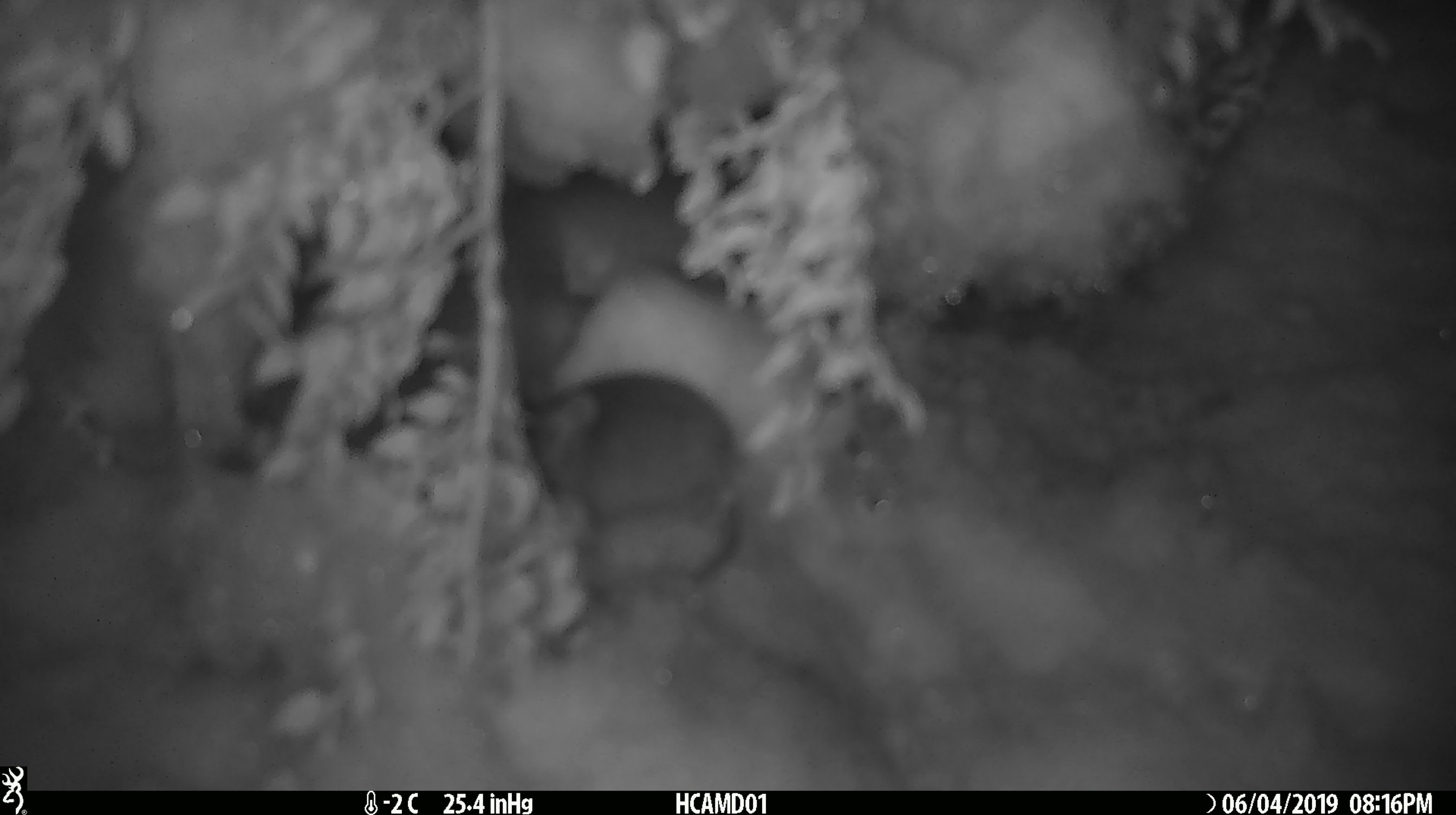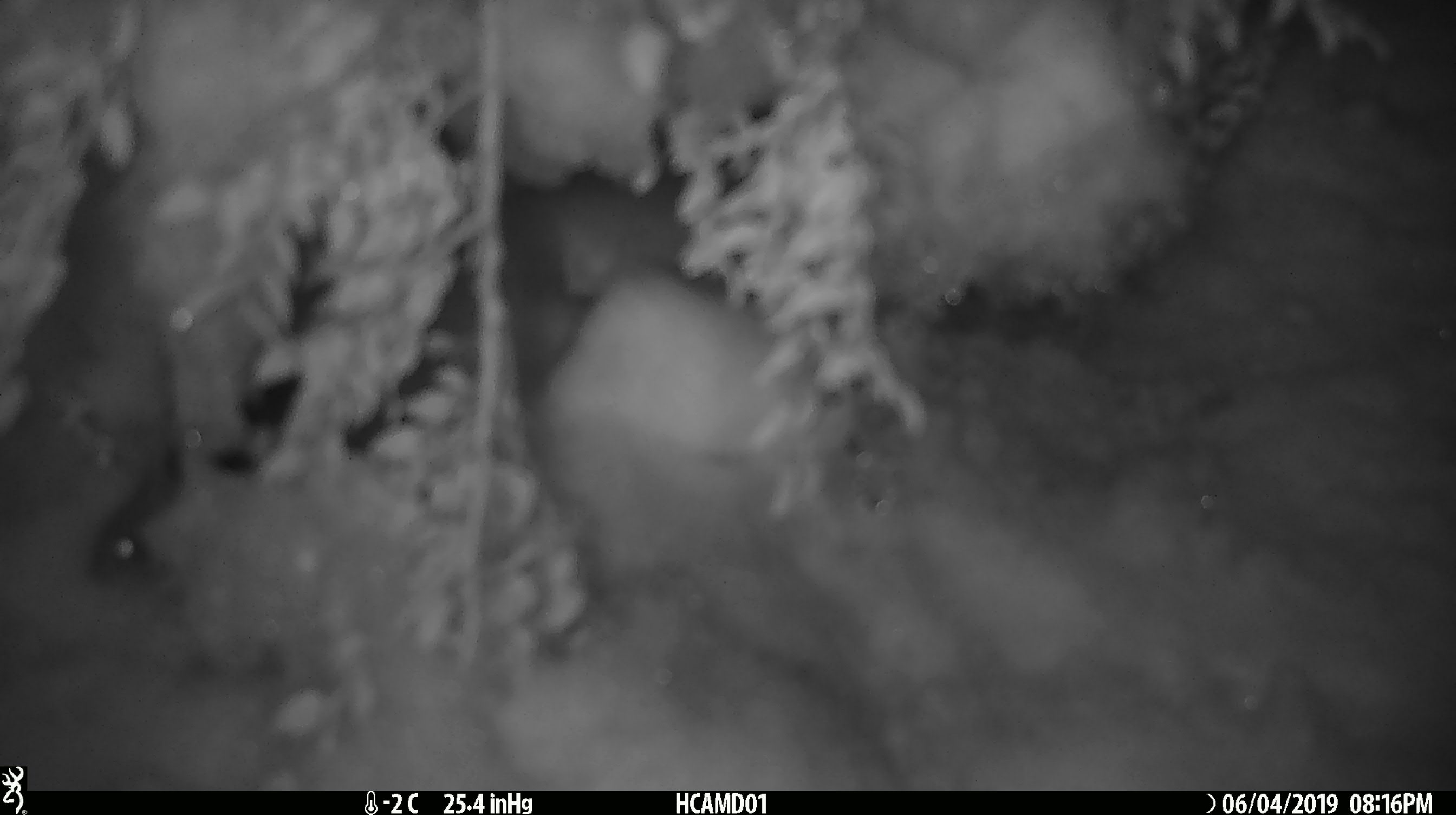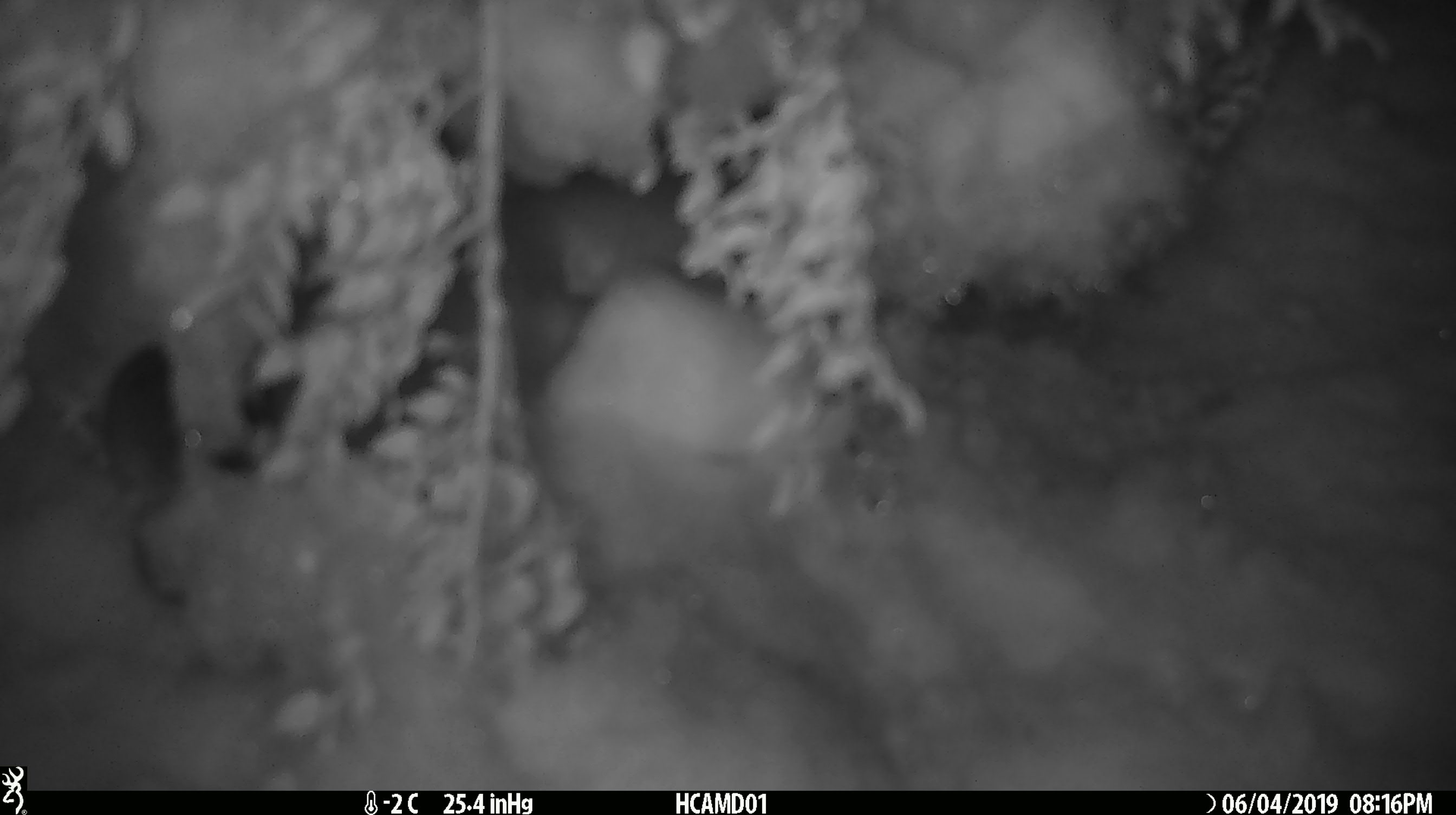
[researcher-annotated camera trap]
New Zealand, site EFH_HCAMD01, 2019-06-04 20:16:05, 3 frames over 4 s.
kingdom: Animalia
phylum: Chordata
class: Mammalia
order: Rodentia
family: Muridae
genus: Rattus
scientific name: Rattus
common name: rat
Rat (Rattus).